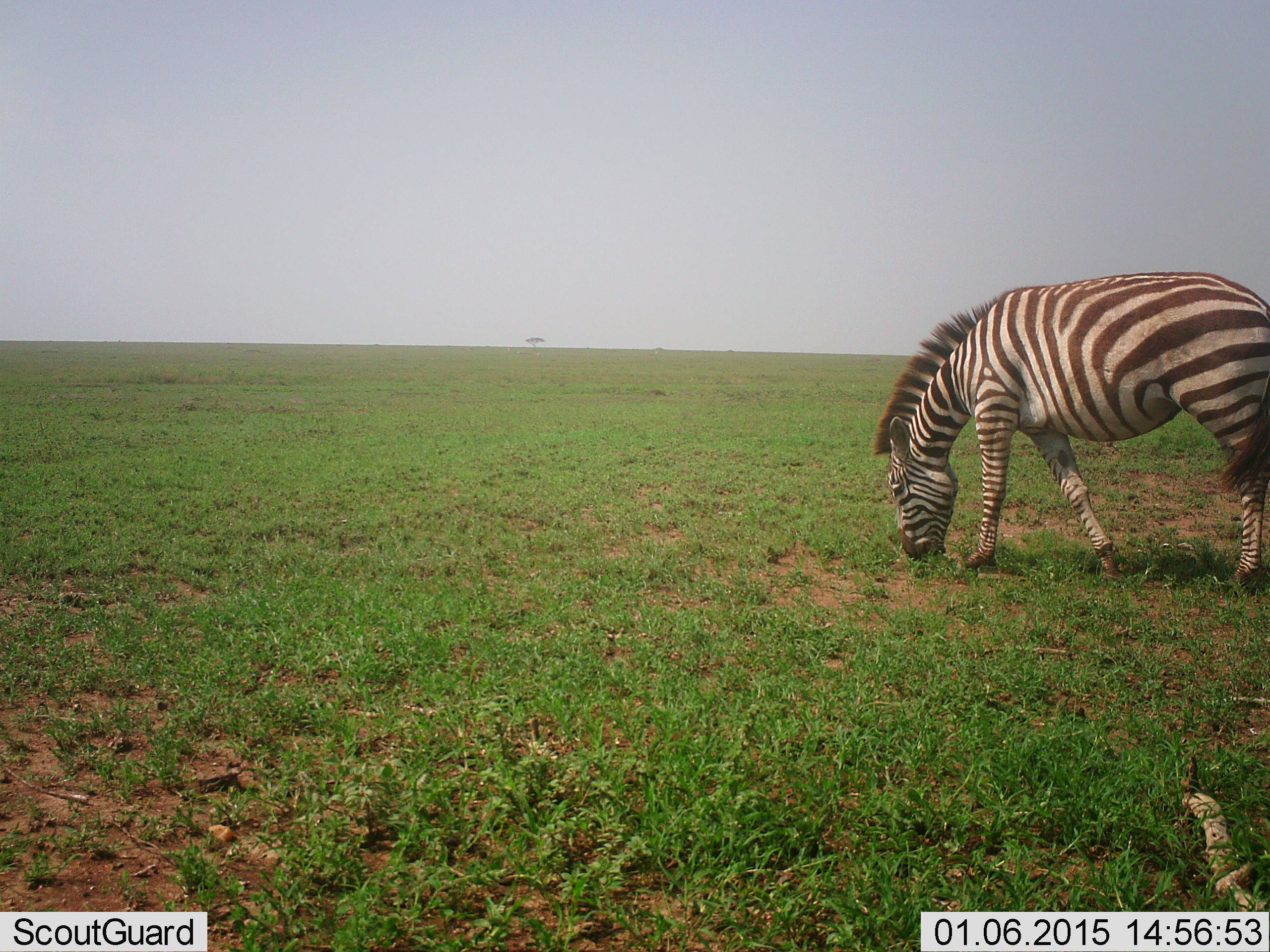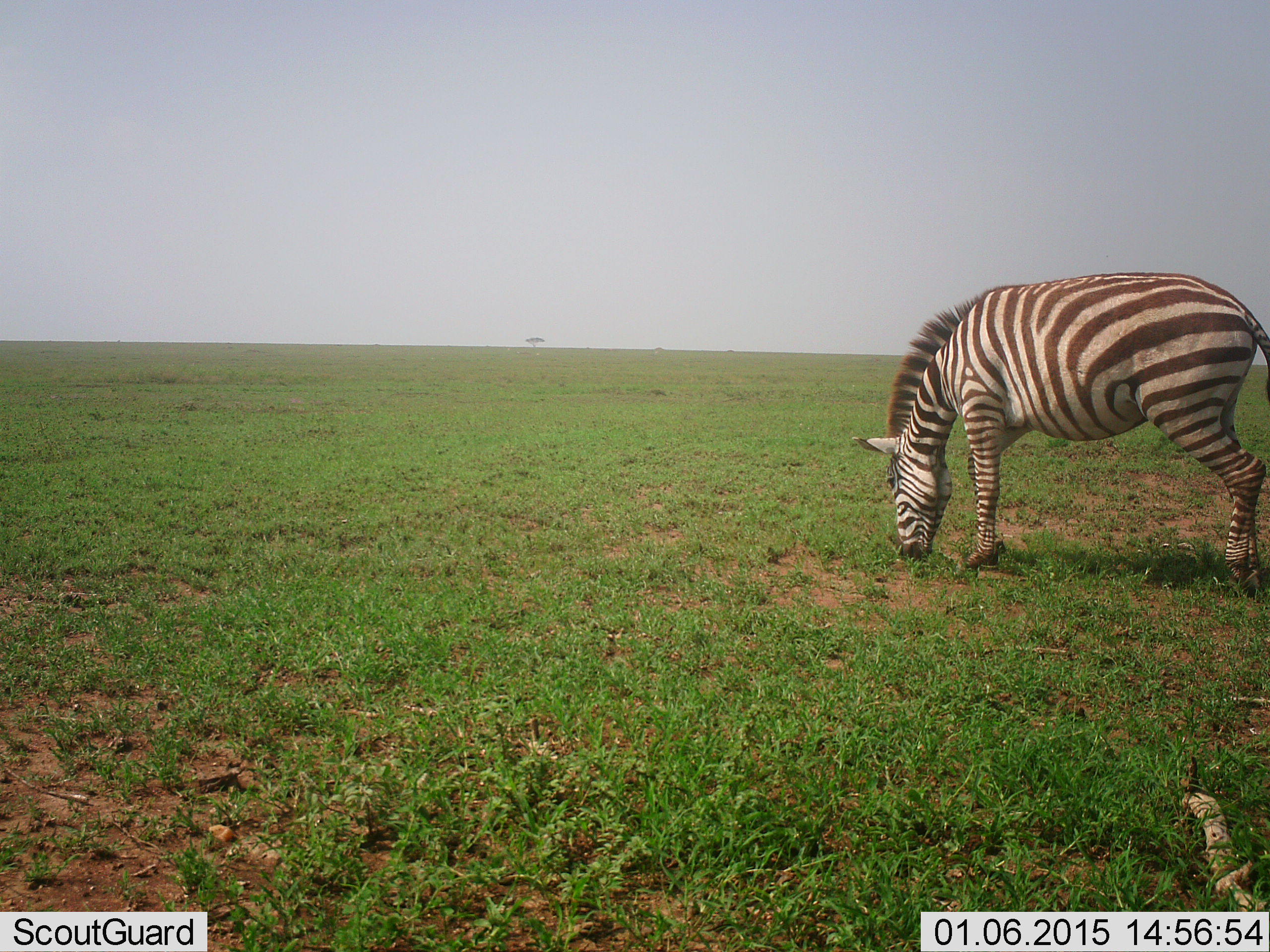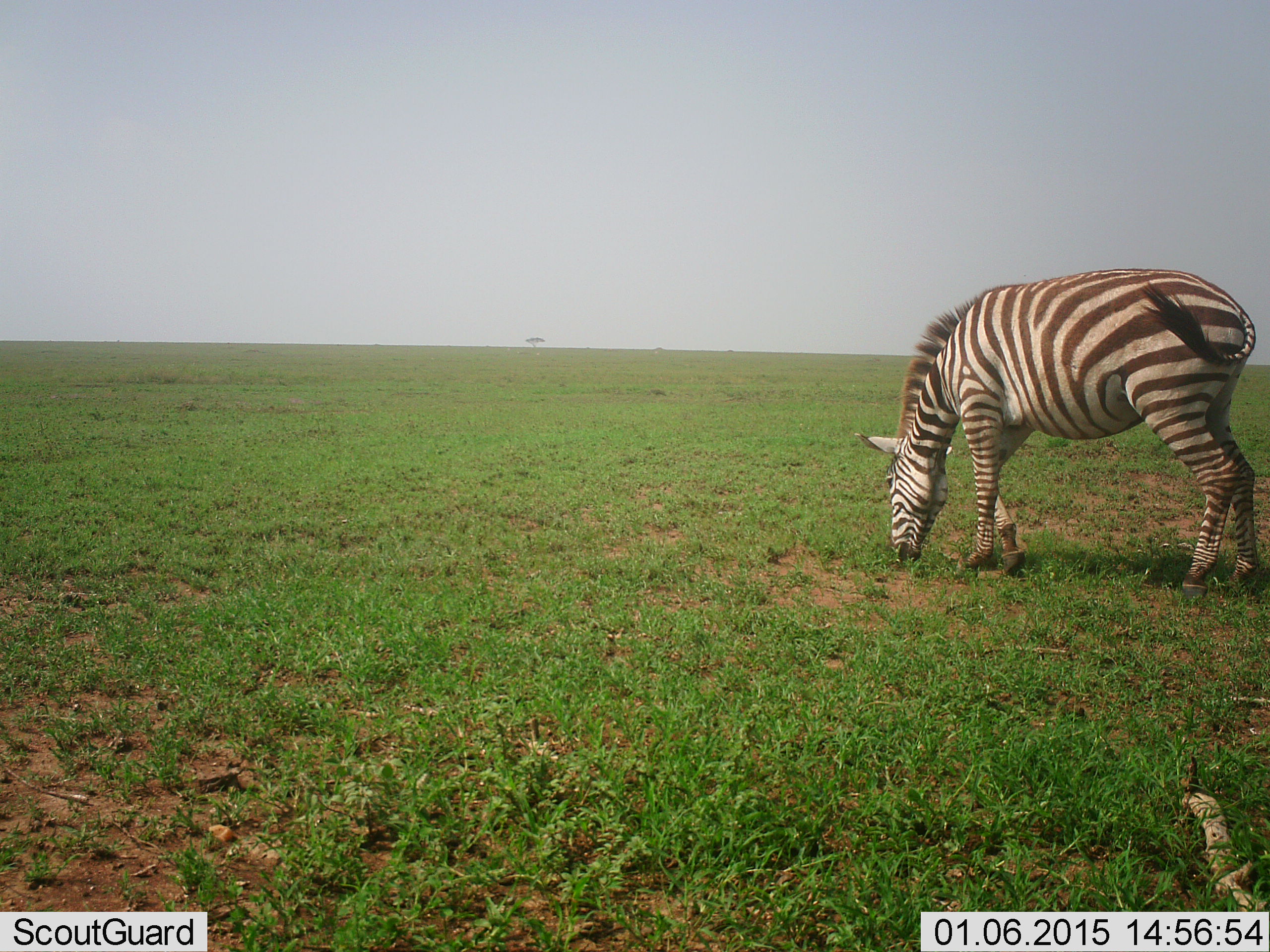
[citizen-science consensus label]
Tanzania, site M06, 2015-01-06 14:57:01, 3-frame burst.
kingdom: Animalia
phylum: Chordata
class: Mammalia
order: Perissodactyla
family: Equidae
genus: Equus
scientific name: Equus quagga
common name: plains zebra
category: zebra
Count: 1.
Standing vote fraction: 60%.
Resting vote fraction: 0%.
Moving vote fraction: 0%.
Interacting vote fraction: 0%.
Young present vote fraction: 0%.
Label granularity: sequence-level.